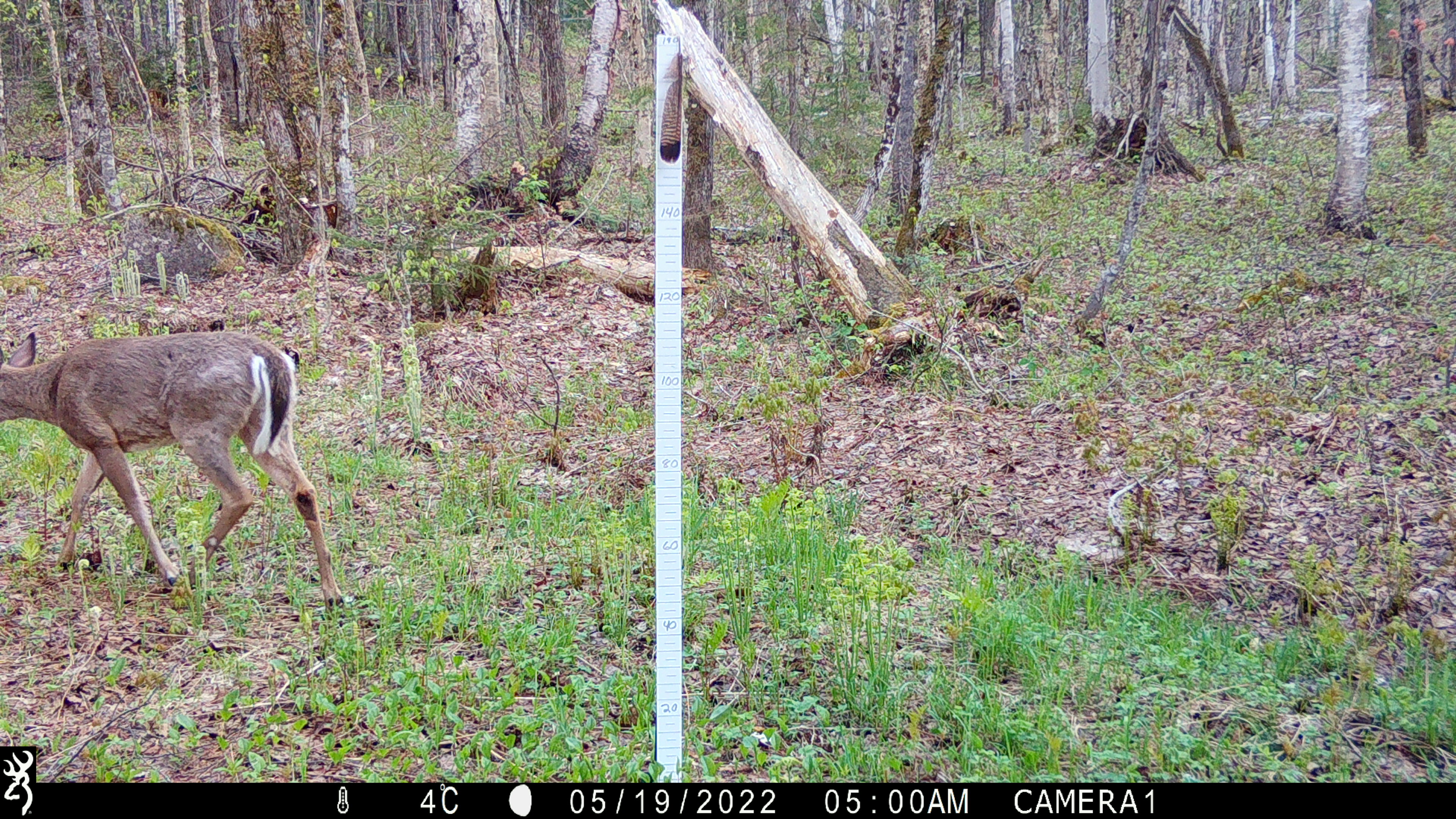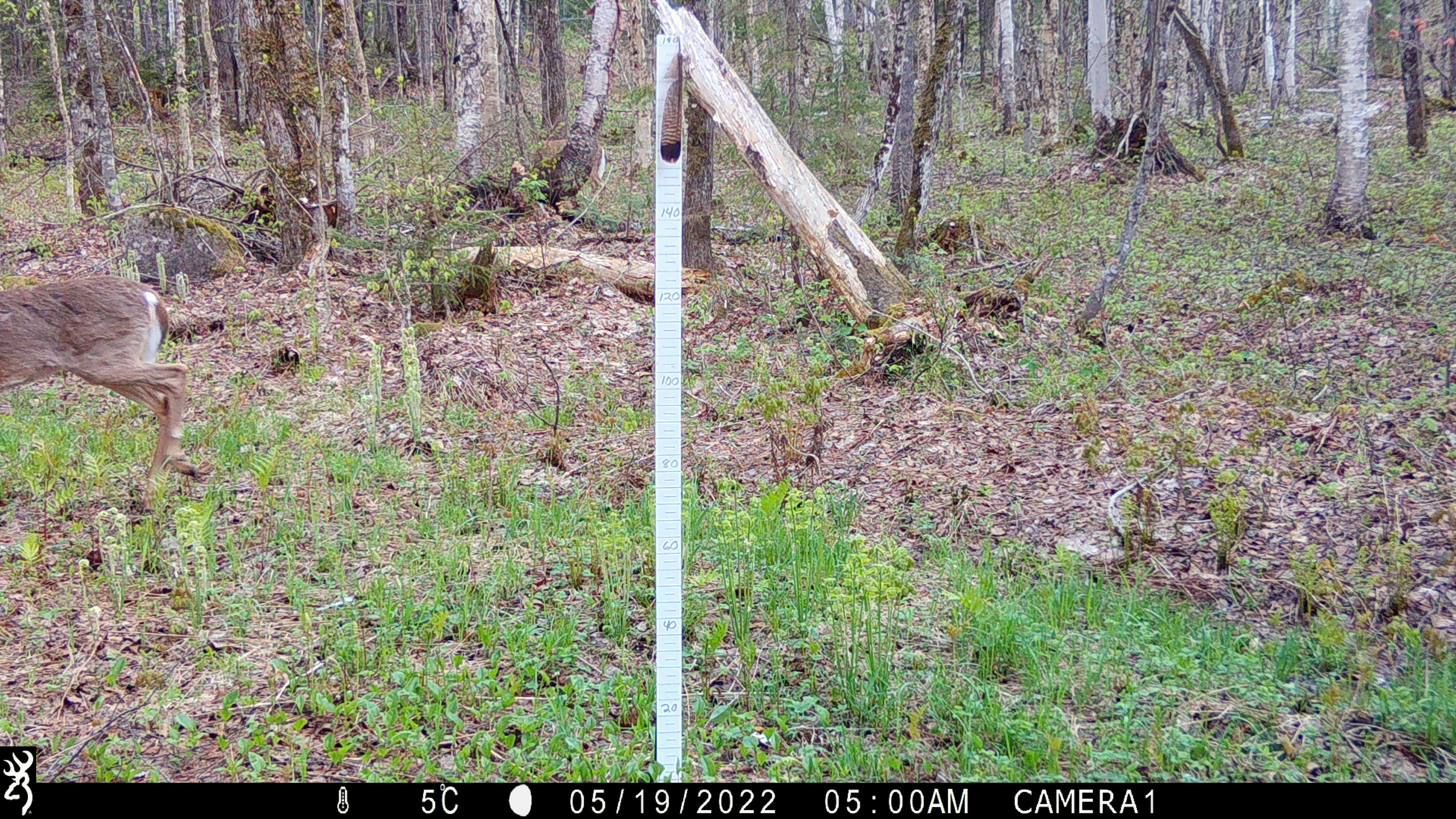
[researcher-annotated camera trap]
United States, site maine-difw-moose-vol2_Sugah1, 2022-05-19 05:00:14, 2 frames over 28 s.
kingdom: Animalia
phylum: Chordata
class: Mammalia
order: Artiodactyla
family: Cervidae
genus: Odocoileus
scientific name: Odocoileus virginianus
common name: white-tailed deer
White-tailed deer (Odocoileus virginianus).